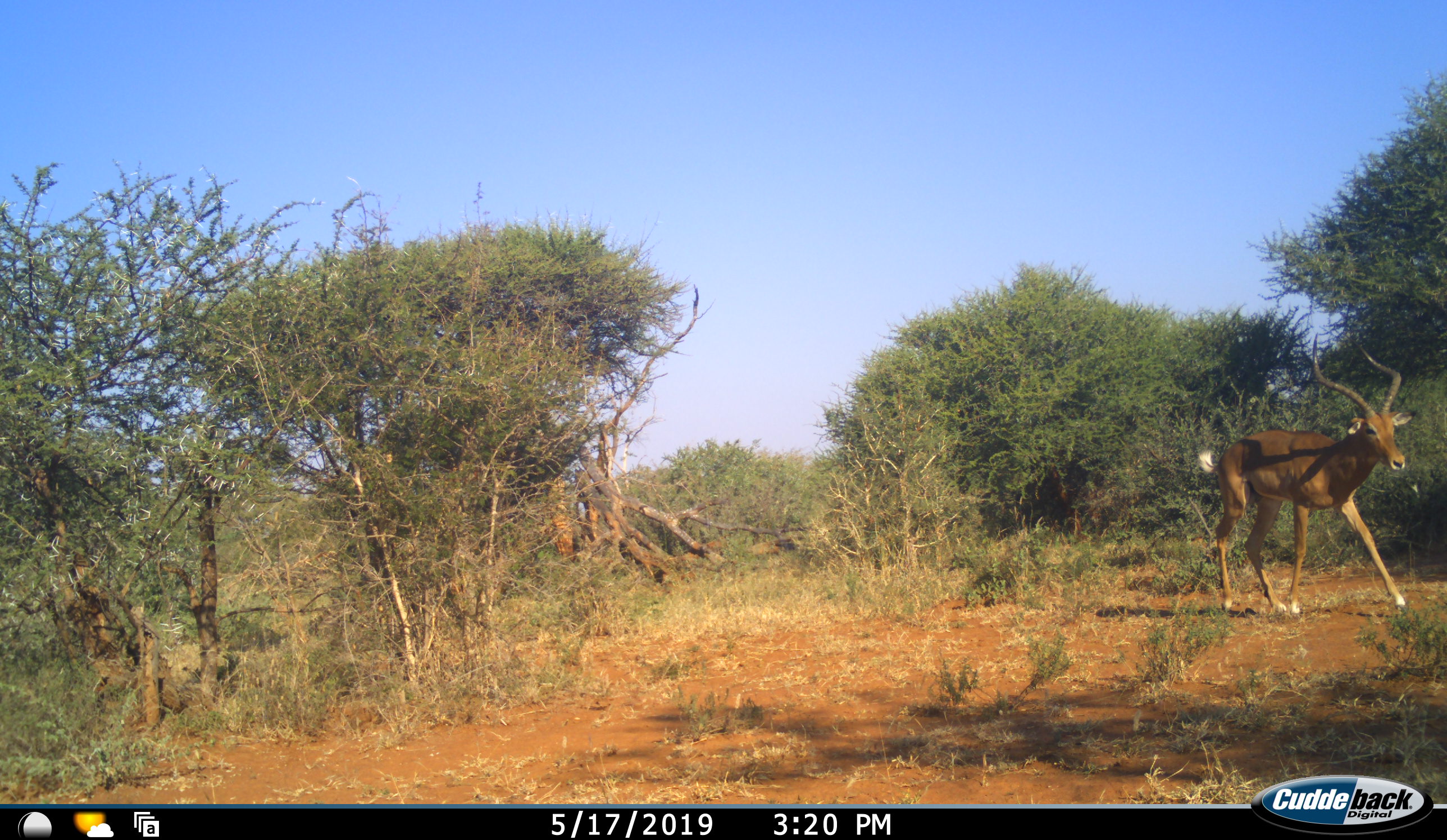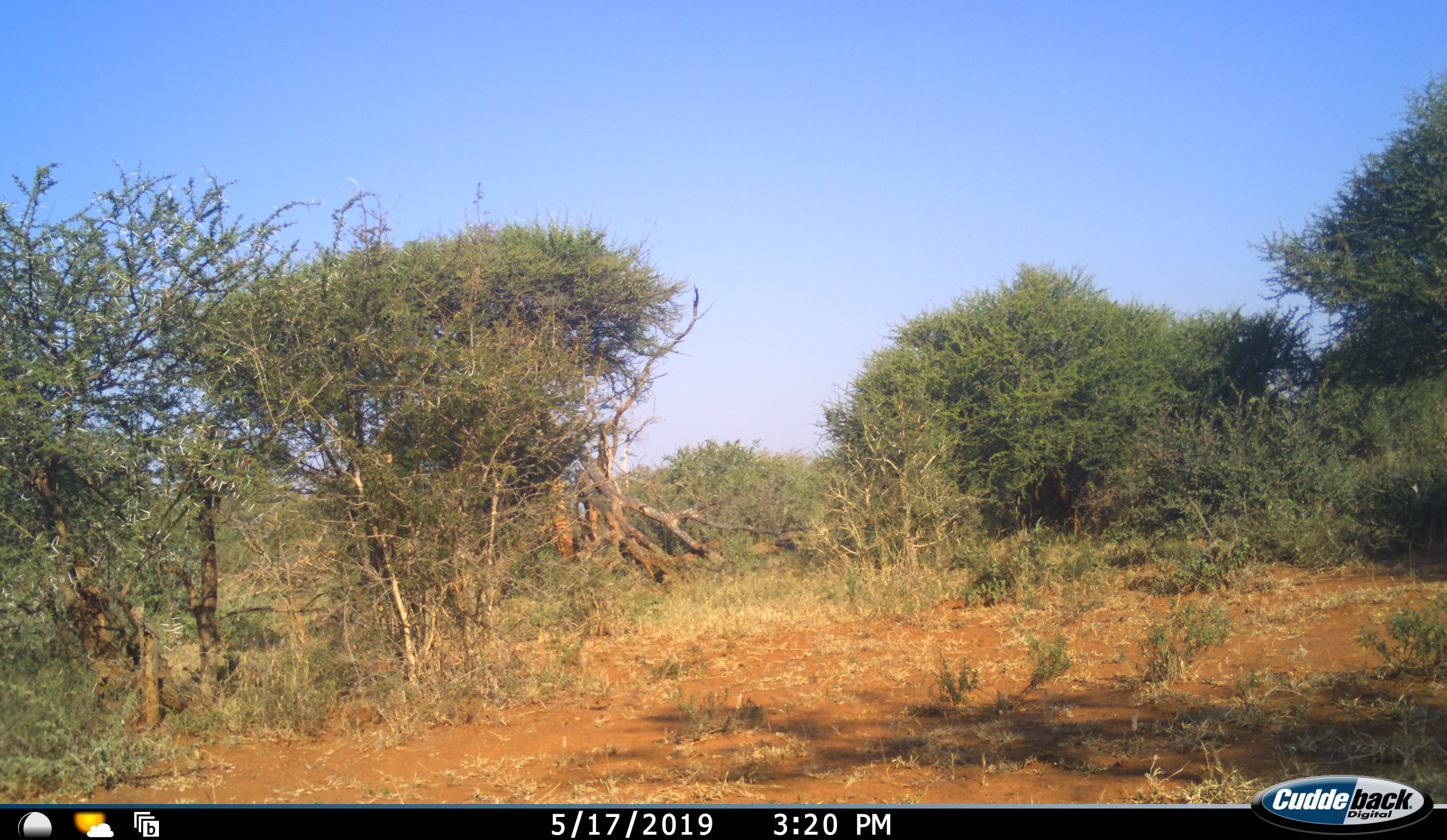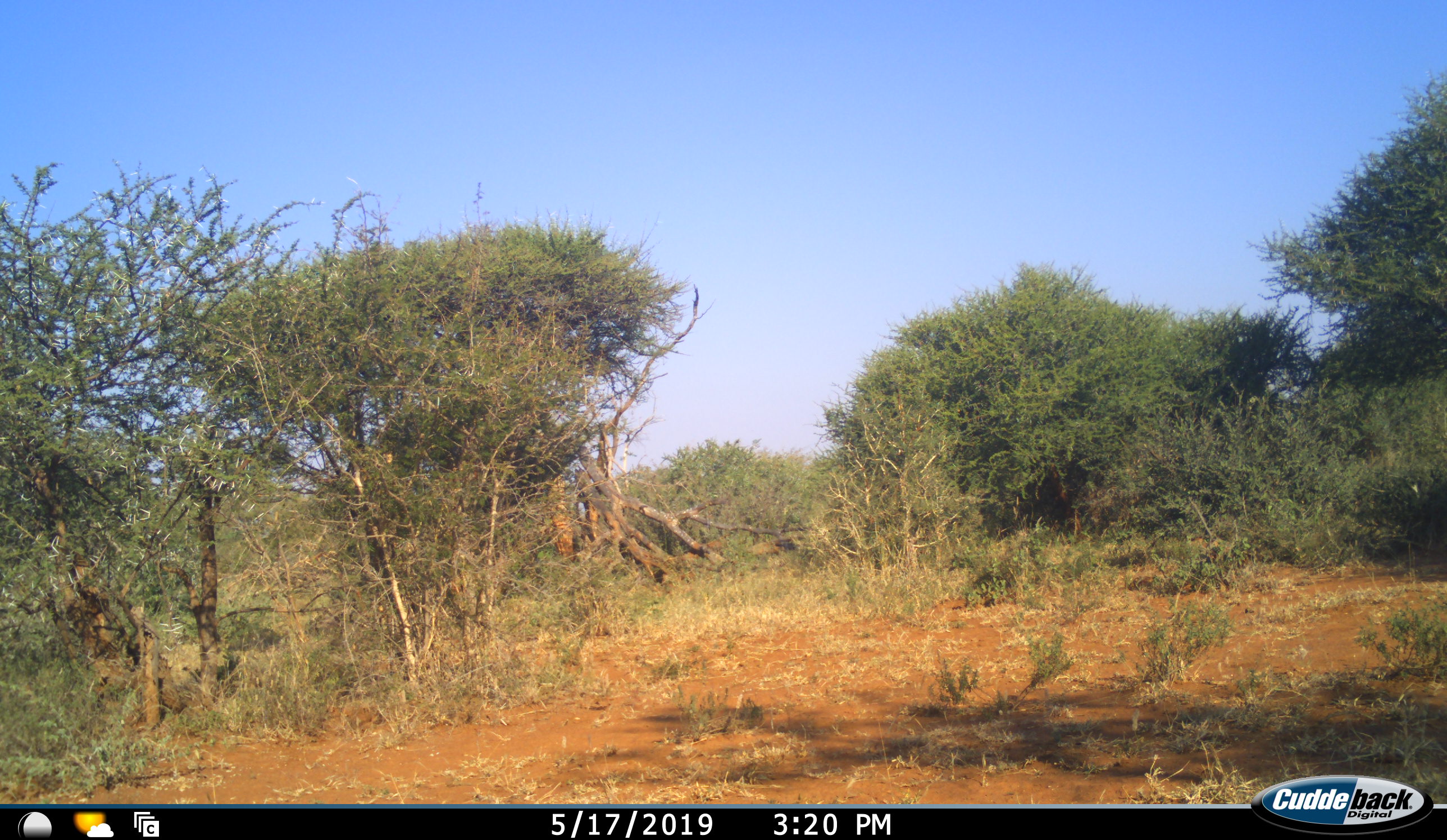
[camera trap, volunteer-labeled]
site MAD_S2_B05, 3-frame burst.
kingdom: Animalia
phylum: Chordata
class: Mammalia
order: Artiodactyla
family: Bovidae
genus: Aepyceros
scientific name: Aepyceros melampus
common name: impala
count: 1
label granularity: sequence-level